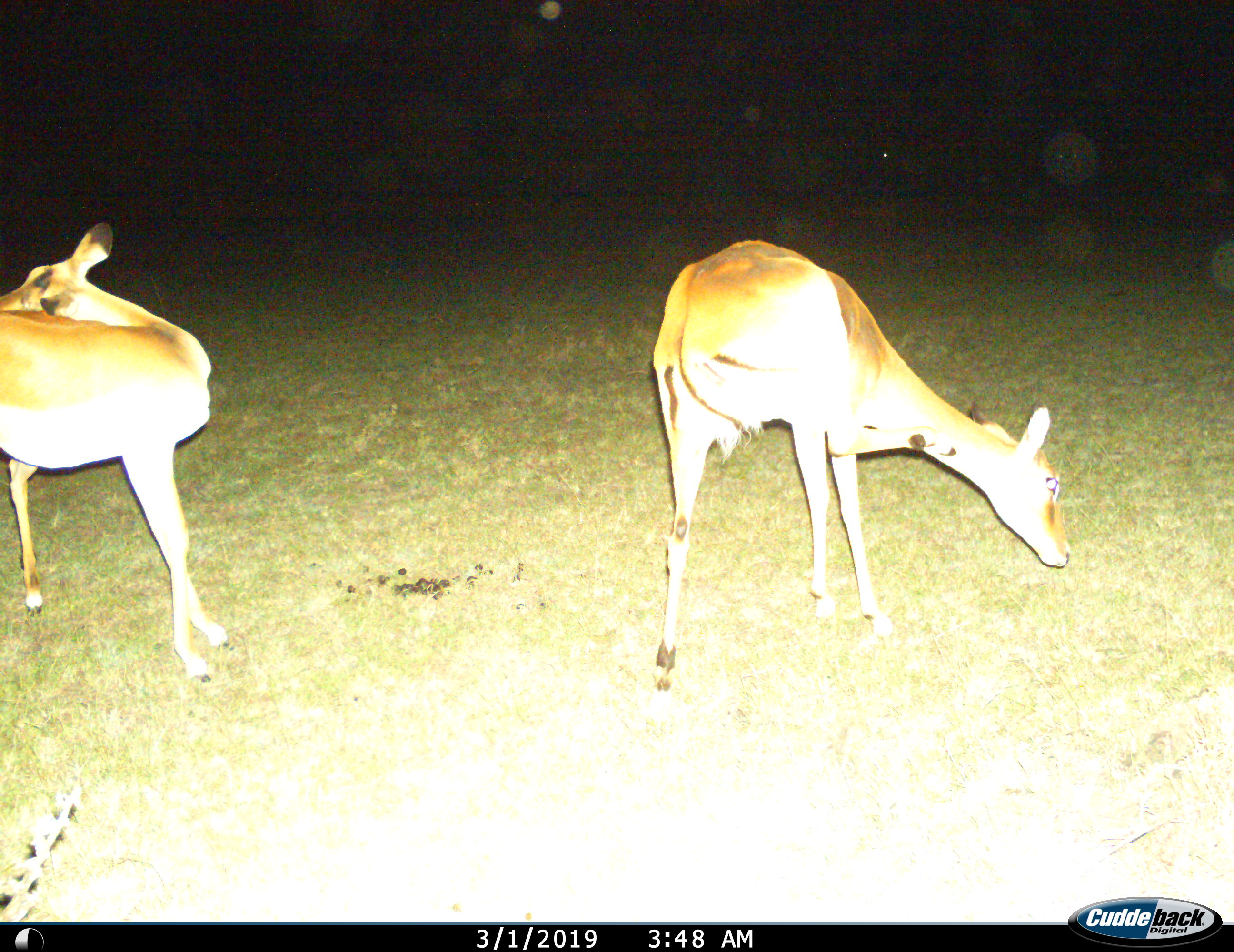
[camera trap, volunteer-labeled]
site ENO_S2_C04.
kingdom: Animalia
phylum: Chordata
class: Mammalia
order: Artiodactyla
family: Bovidae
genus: Aepyceros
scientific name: Aepyceros melampus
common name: impala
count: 2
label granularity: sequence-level